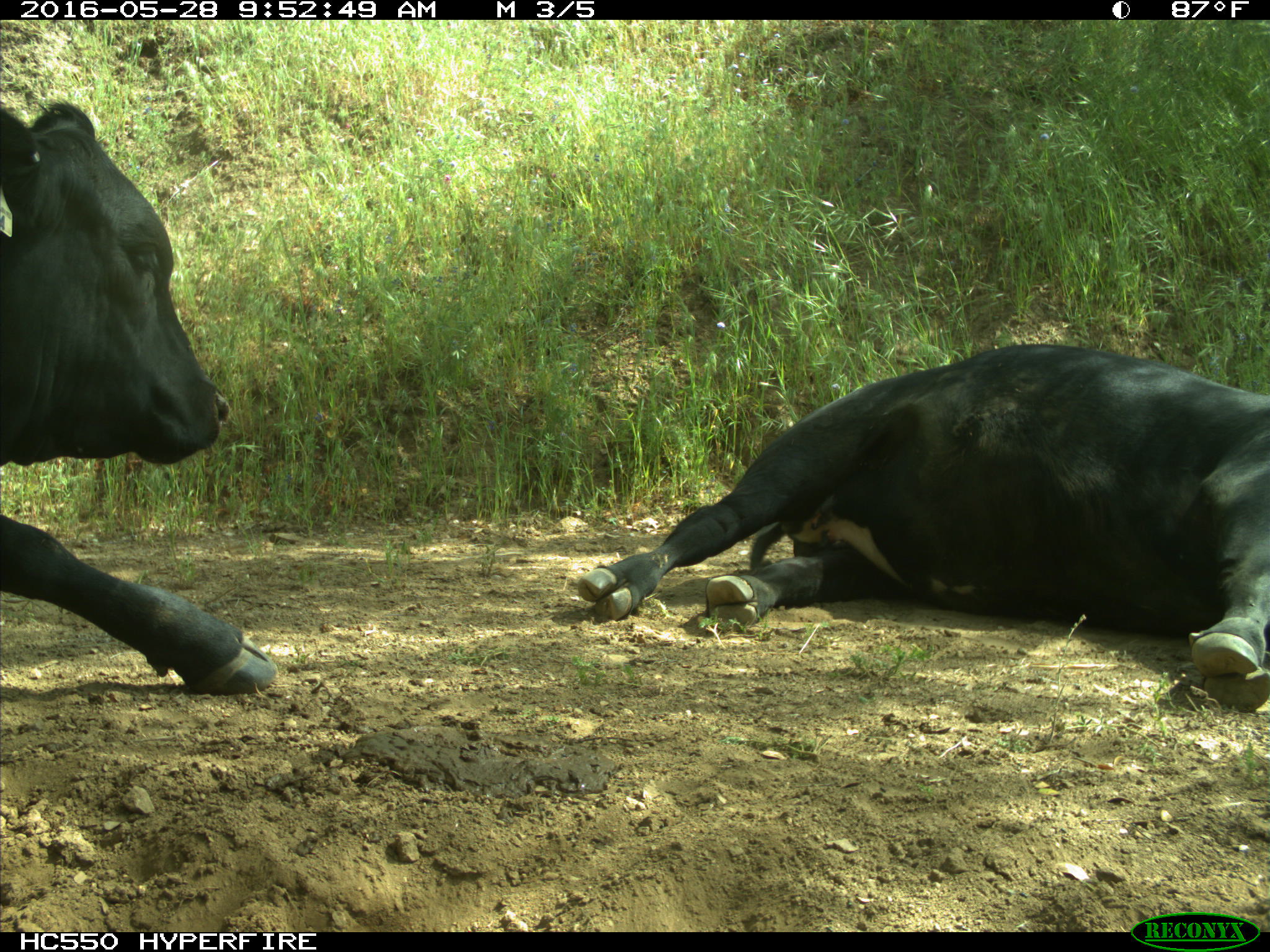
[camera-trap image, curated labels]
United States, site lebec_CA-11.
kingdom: Animalia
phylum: Chordata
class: Mammalia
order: Artiodactyla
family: Bovidae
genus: Bos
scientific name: Bos taurus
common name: domestic cow